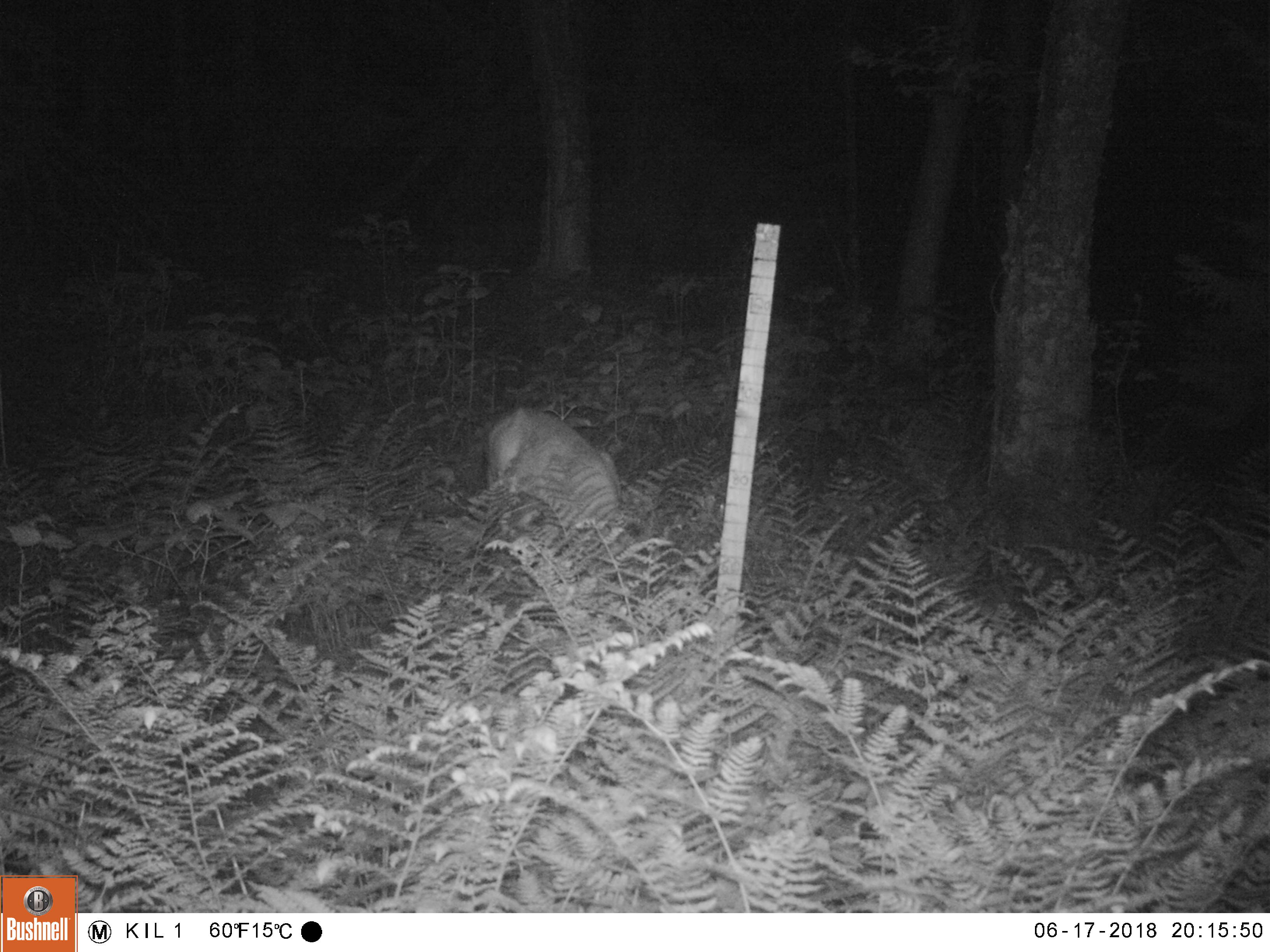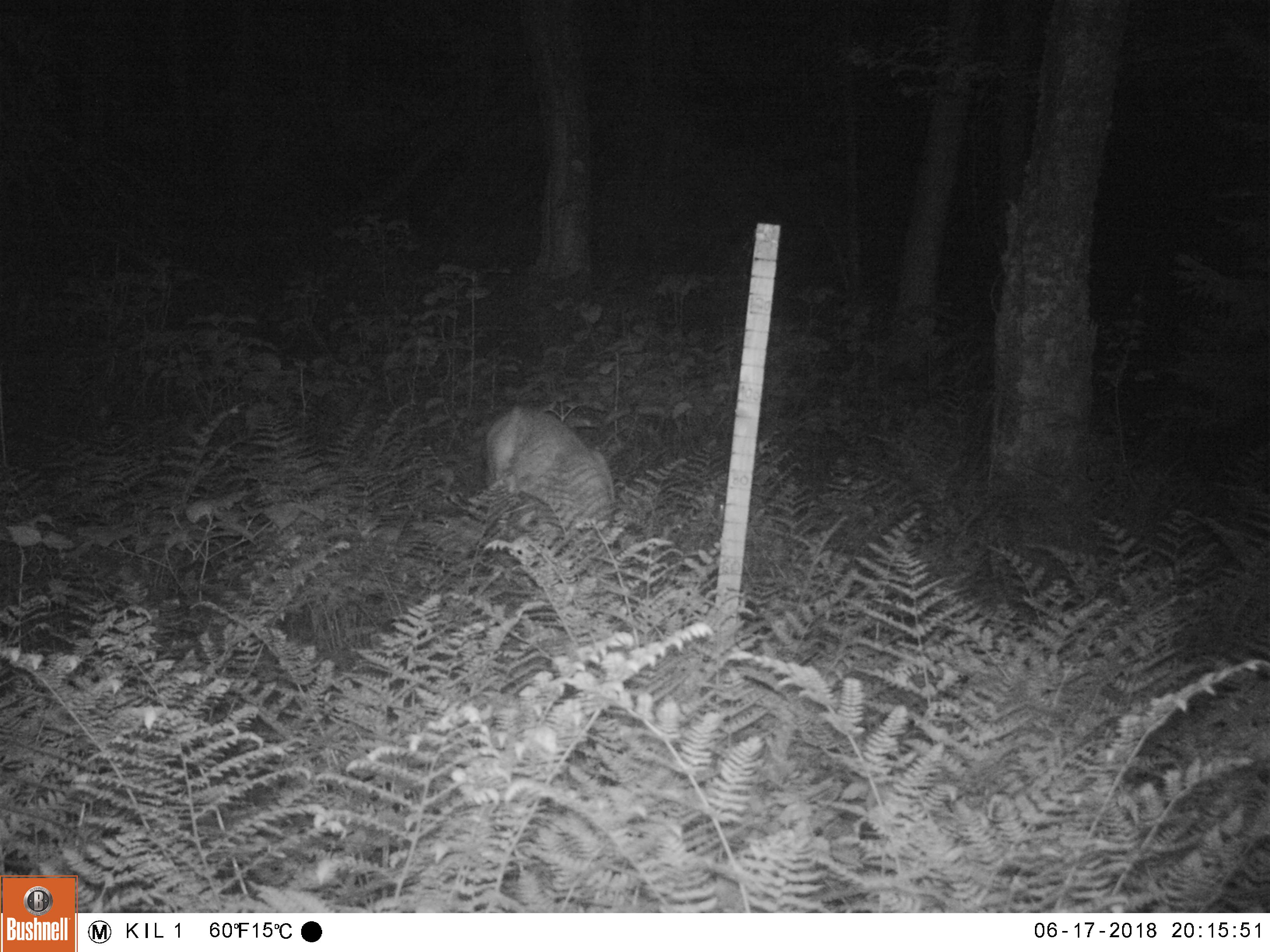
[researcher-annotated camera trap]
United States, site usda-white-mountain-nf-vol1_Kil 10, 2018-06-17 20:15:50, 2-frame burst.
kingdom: Animalia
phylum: Chordata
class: Mammalia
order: Artiodactyla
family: Cervidae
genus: Odocoileus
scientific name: Odocoileus virginianus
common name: white-tailed deer